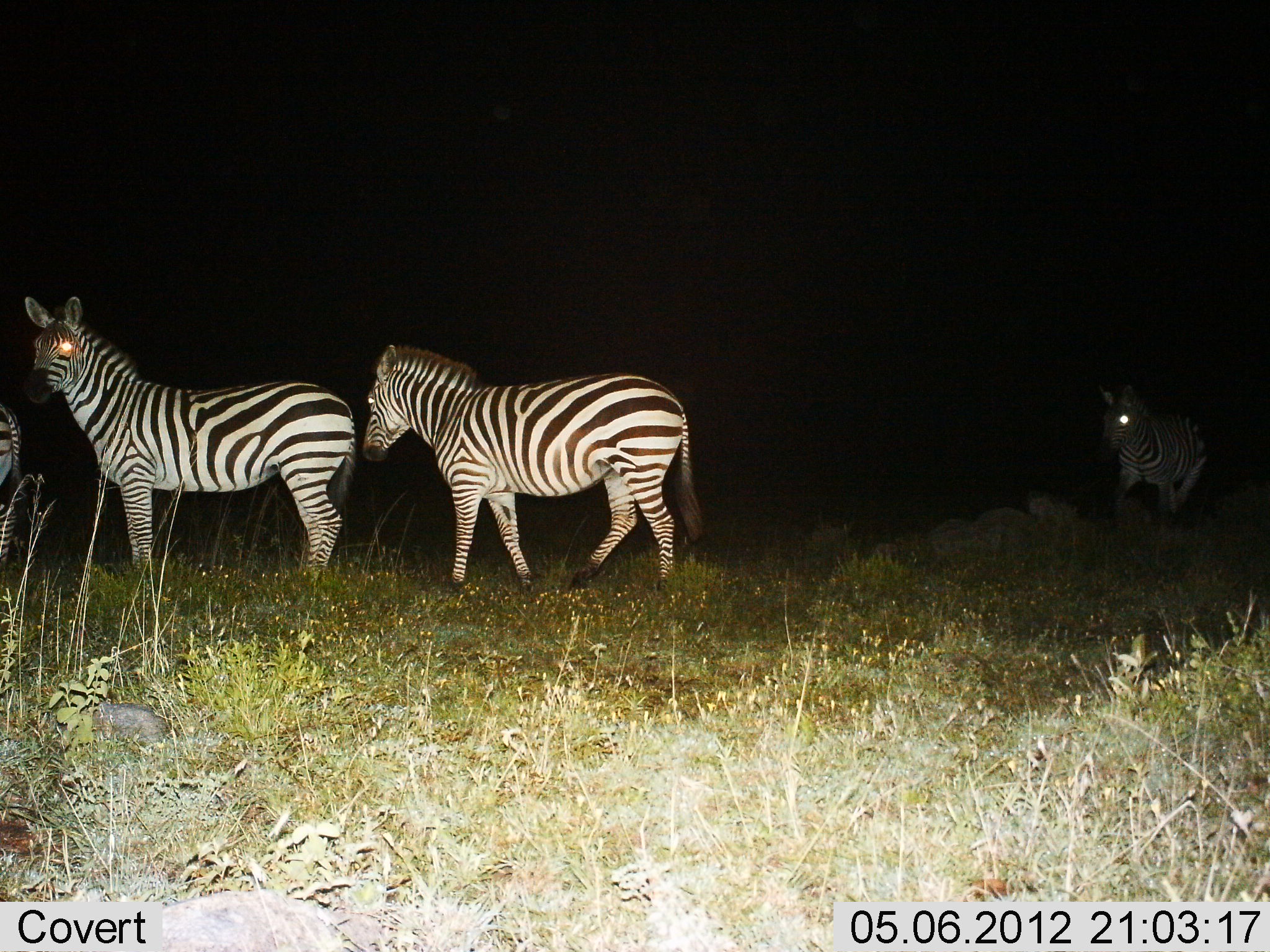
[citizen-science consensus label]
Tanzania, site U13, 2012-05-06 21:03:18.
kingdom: Animalia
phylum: Chordata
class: Mammalia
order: Perissodactyla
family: Equidae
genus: Equus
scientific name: Equus quagga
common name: plains zebra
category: zebra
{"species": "zebra (plains zebra) (Equus quagga)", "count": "4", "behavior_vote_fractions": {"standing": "50%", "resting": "10%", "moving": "80%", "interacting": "0%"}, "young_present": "0%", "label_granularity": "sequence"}